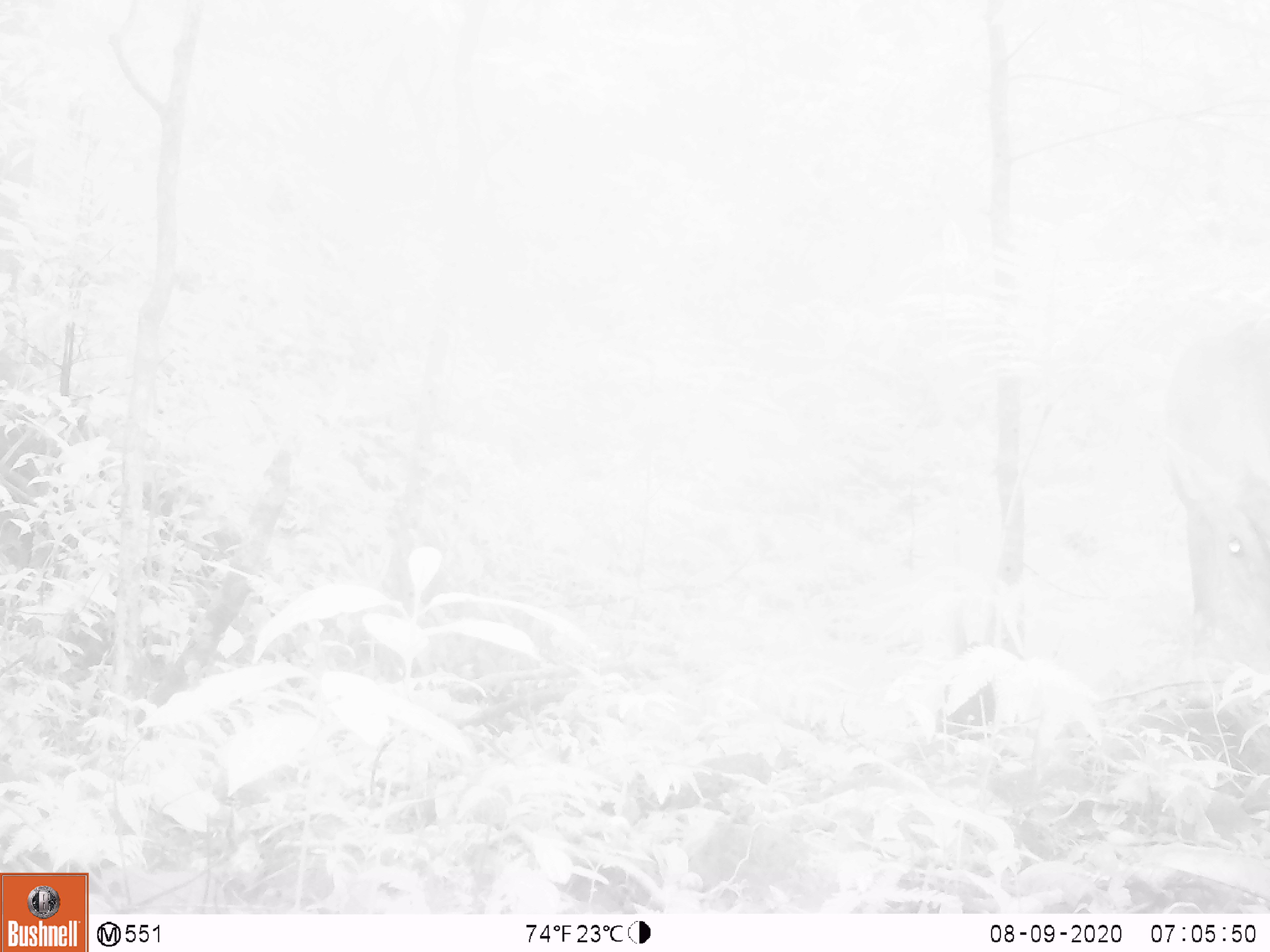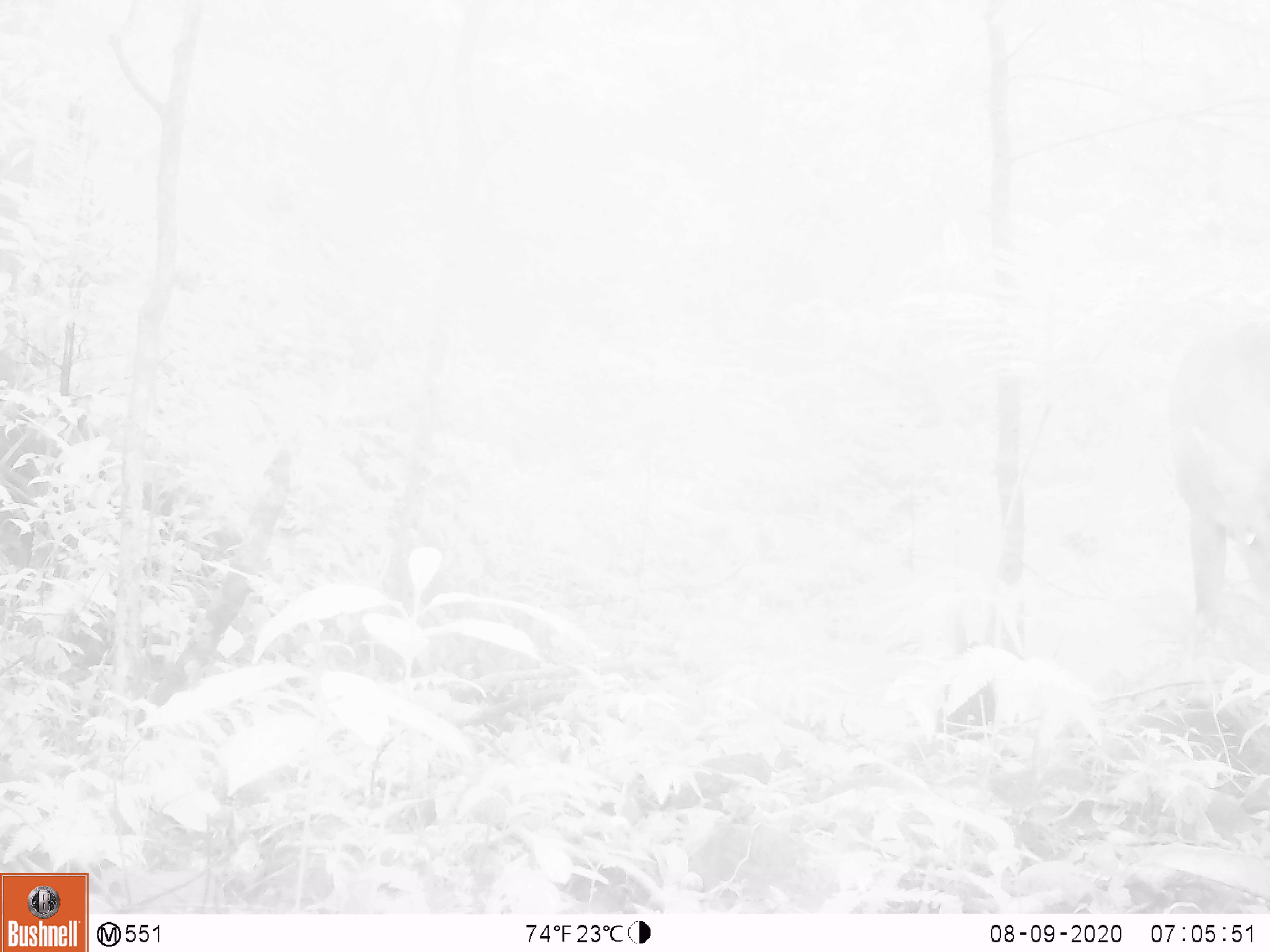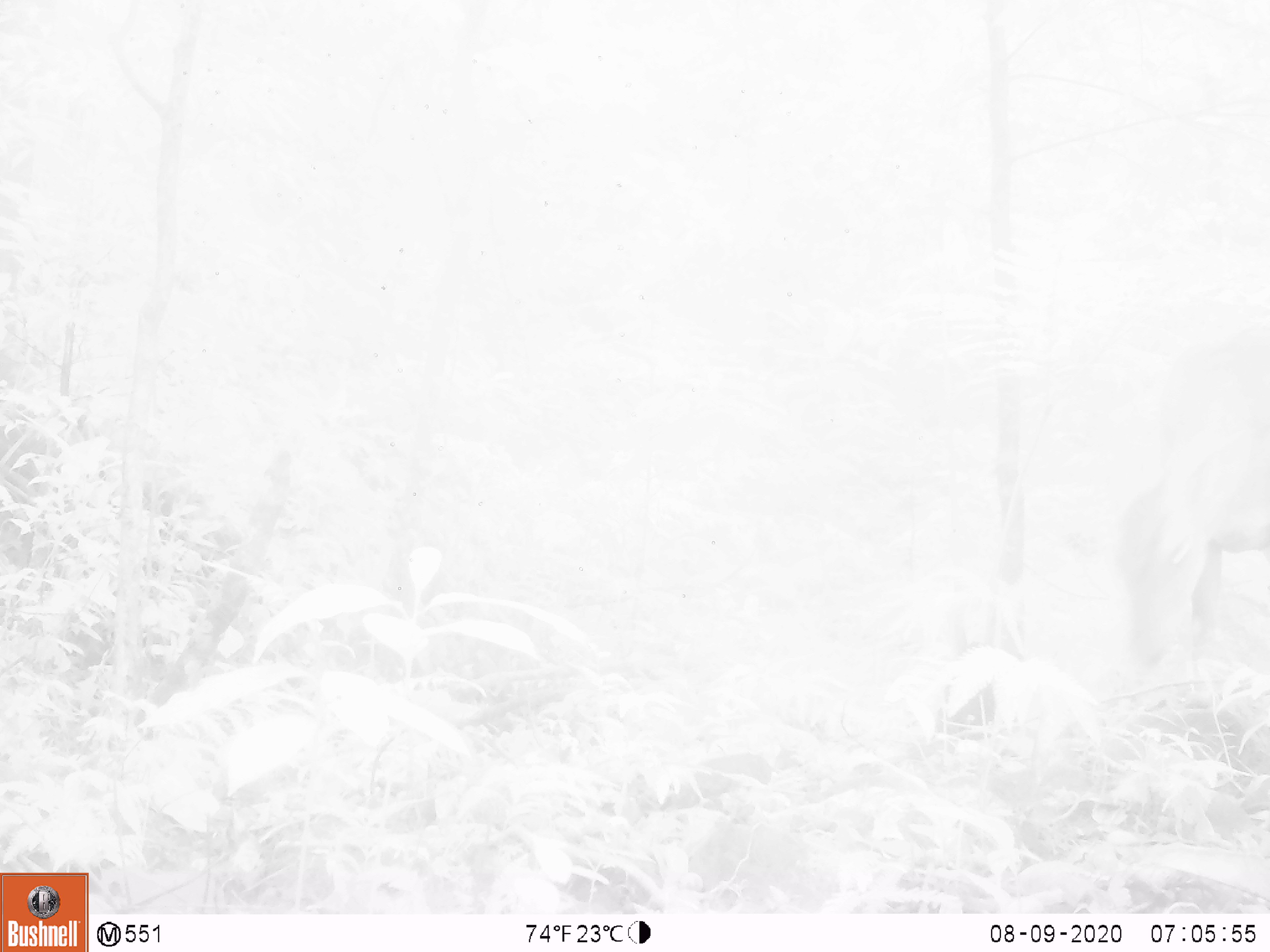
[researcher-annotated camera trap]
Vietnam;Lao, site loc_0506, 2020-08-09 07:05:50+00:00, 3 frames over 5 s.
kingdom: Animalia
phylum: Chordata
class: Mammalia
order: Artiodactyla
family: Cervidae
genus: Muntiacus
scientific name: Muntiacus vuquangensis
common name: large-antlered muntjac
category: large antlered muntjac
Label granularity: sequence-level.